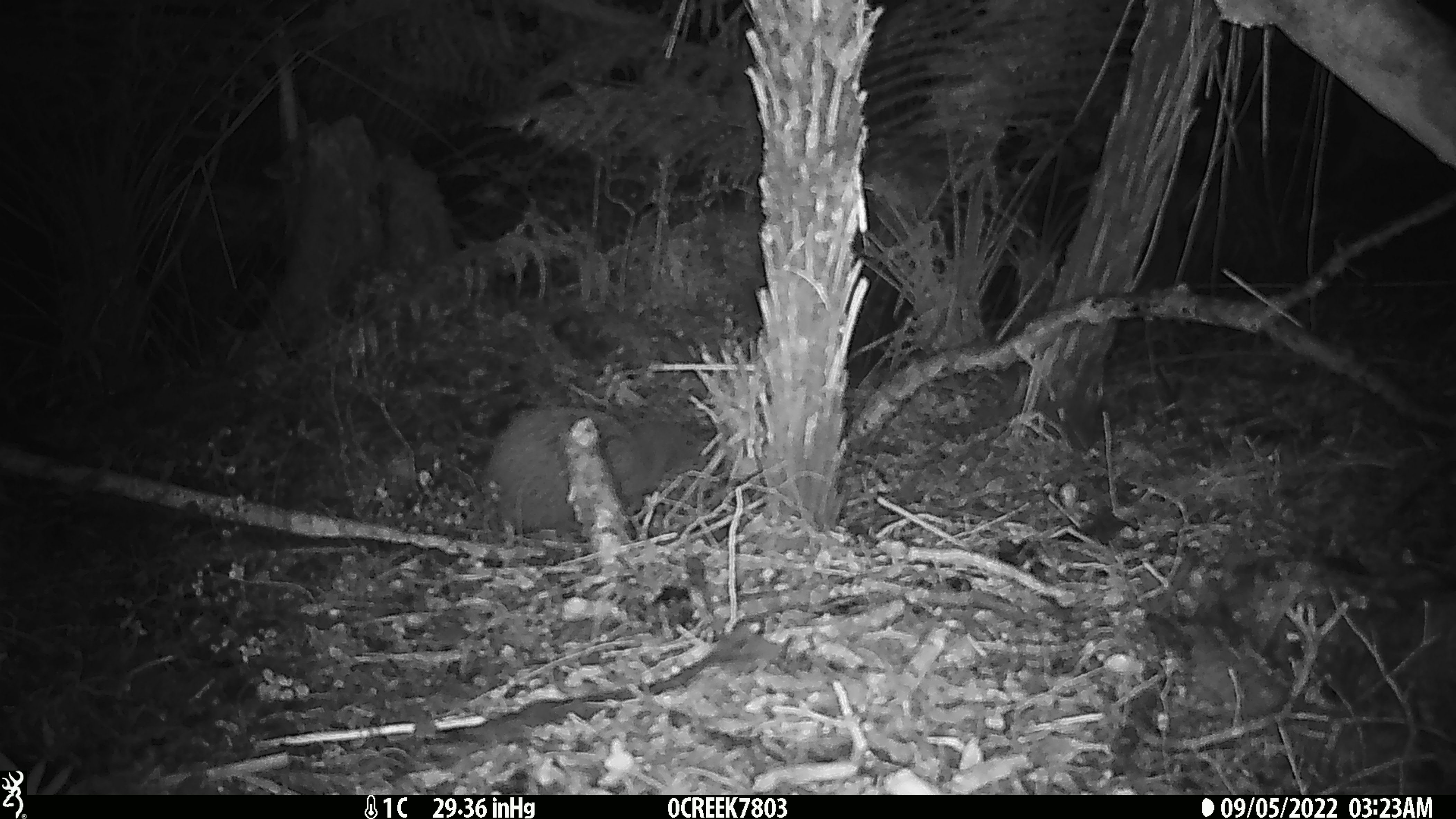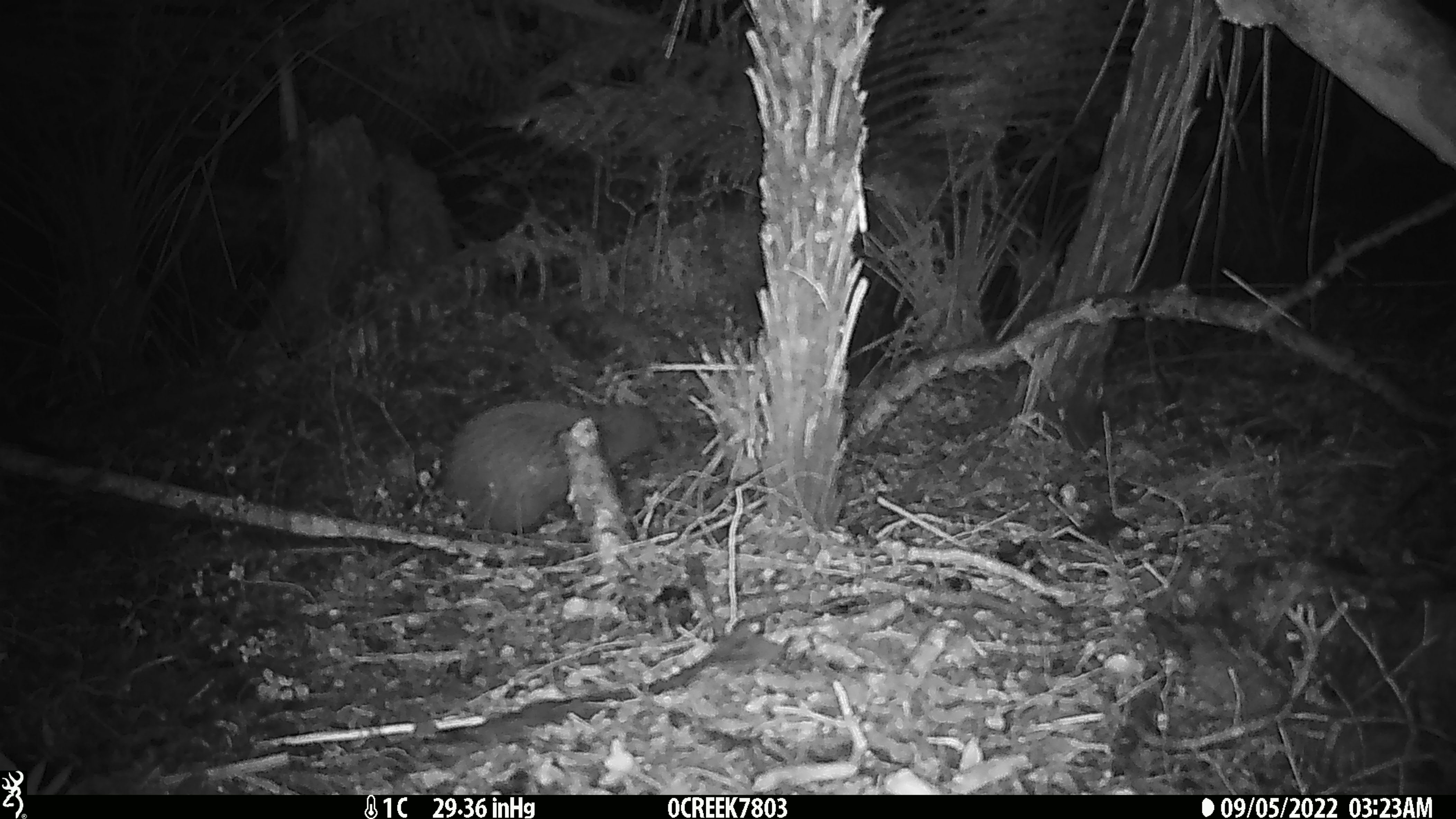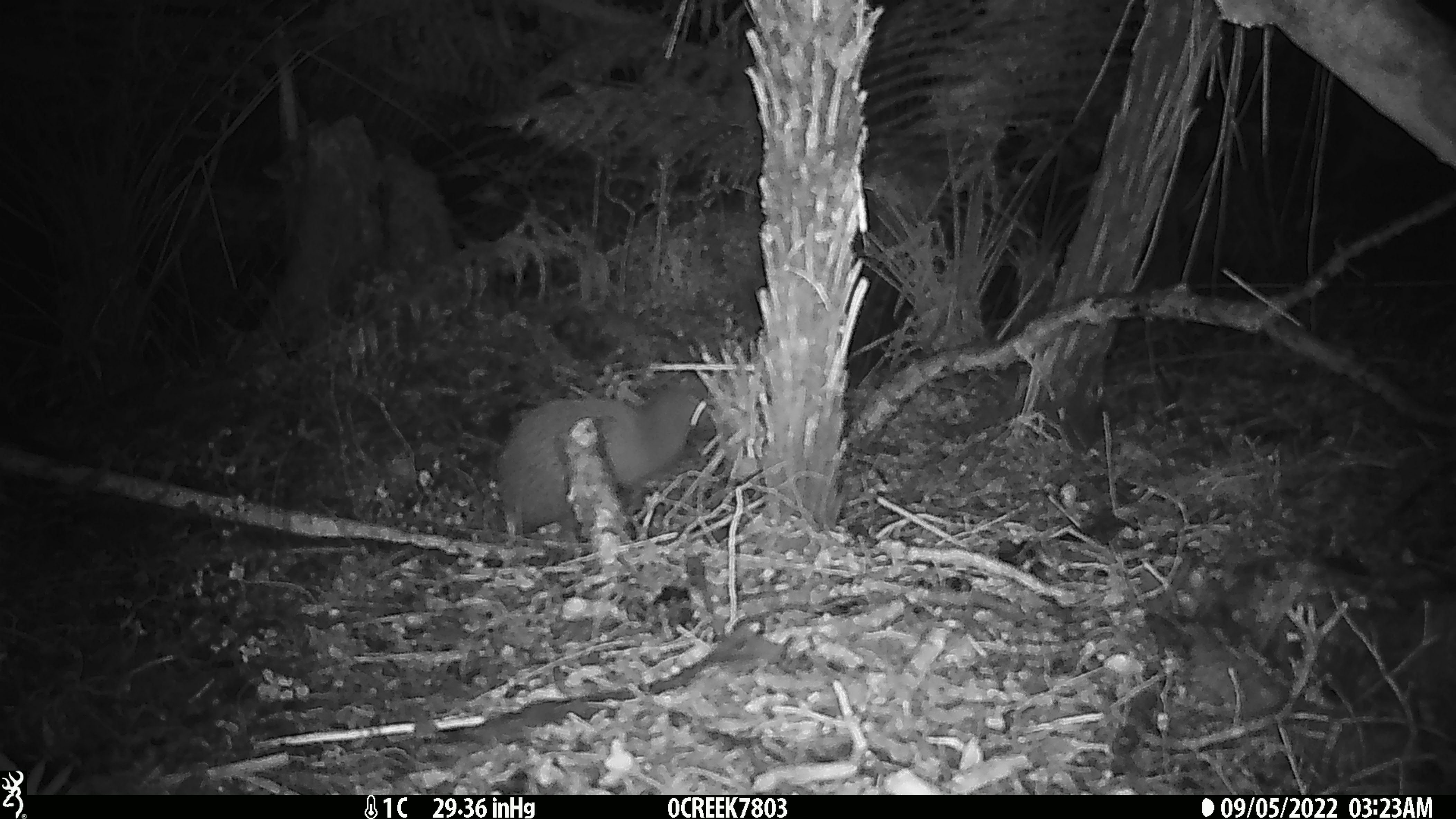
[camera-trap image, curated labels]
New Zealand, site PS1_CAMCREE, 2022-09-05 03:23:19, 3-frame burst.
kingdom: Animalia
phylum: Chordata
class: Aves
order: Apterygiformes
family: Apterygidae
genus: Apteryx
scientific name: Apteryx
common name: kiwi